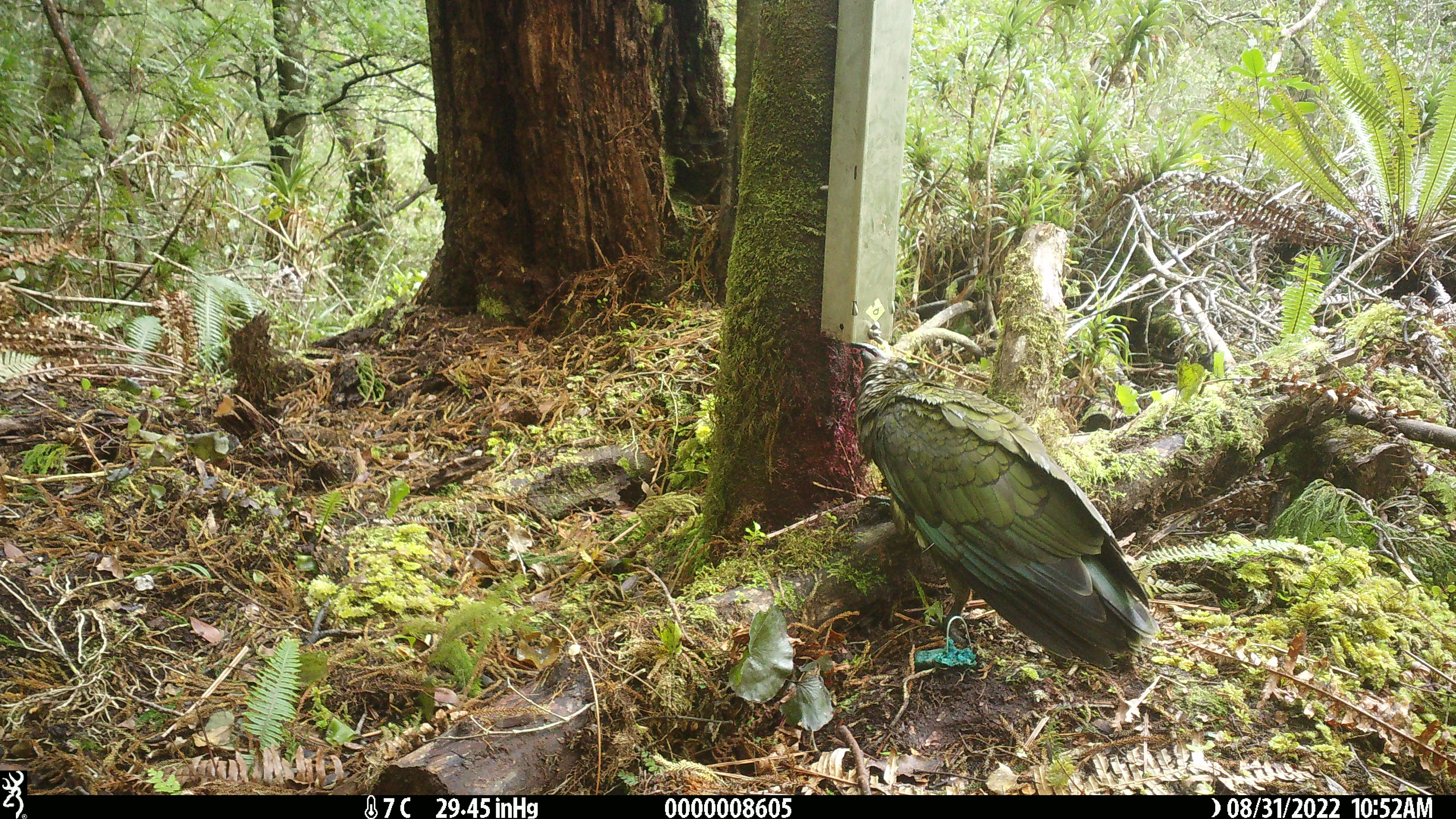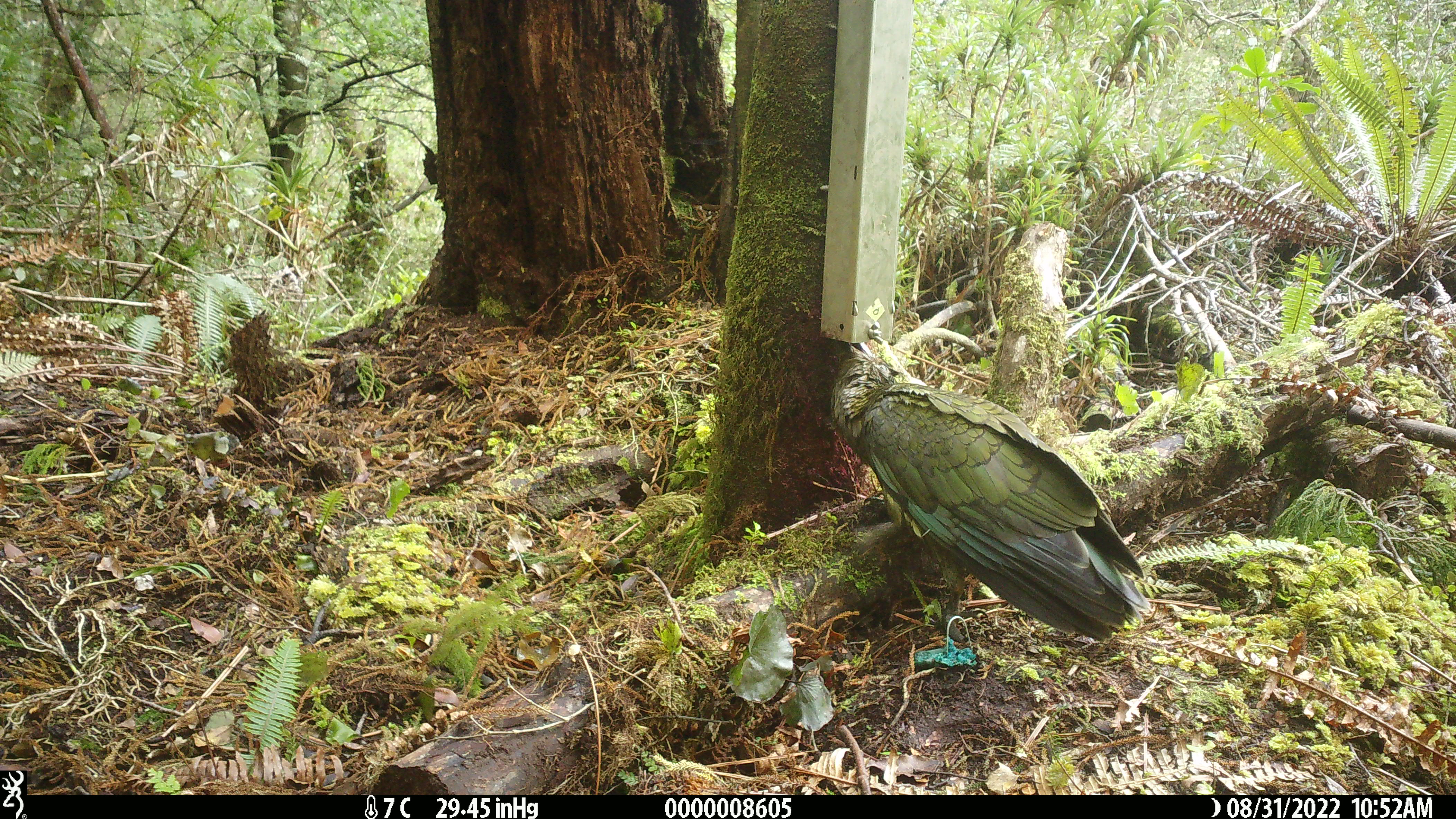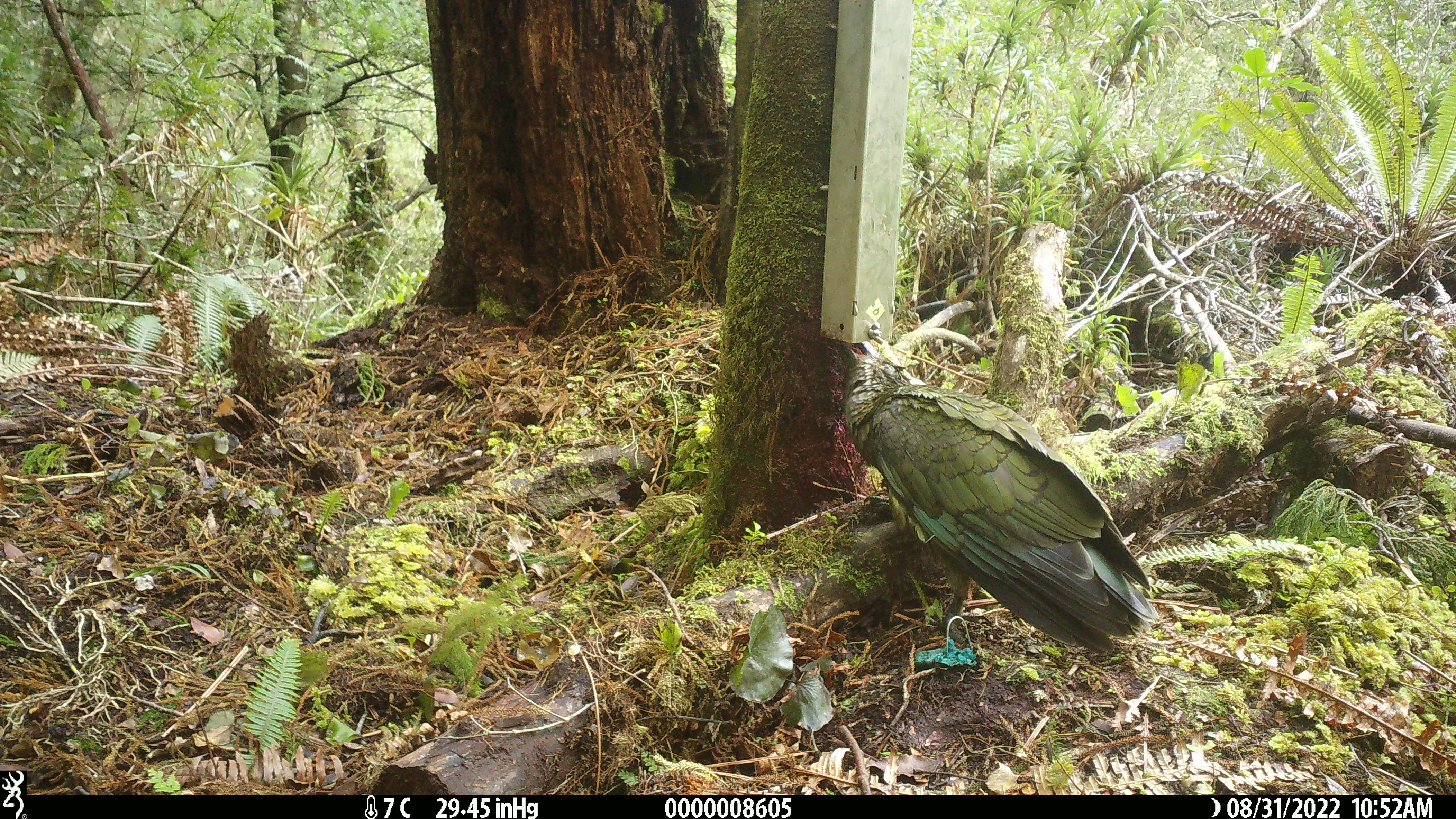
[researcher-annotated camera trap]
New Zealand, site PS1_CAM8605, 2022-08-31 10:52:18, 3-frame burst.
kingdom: Animalia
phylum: Chordata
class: Aves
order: Psittaciformes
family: Strigopidae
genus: Nestor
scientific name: Nestor notabilis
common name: kea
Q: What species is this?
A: Kea (Nestor notabilis).